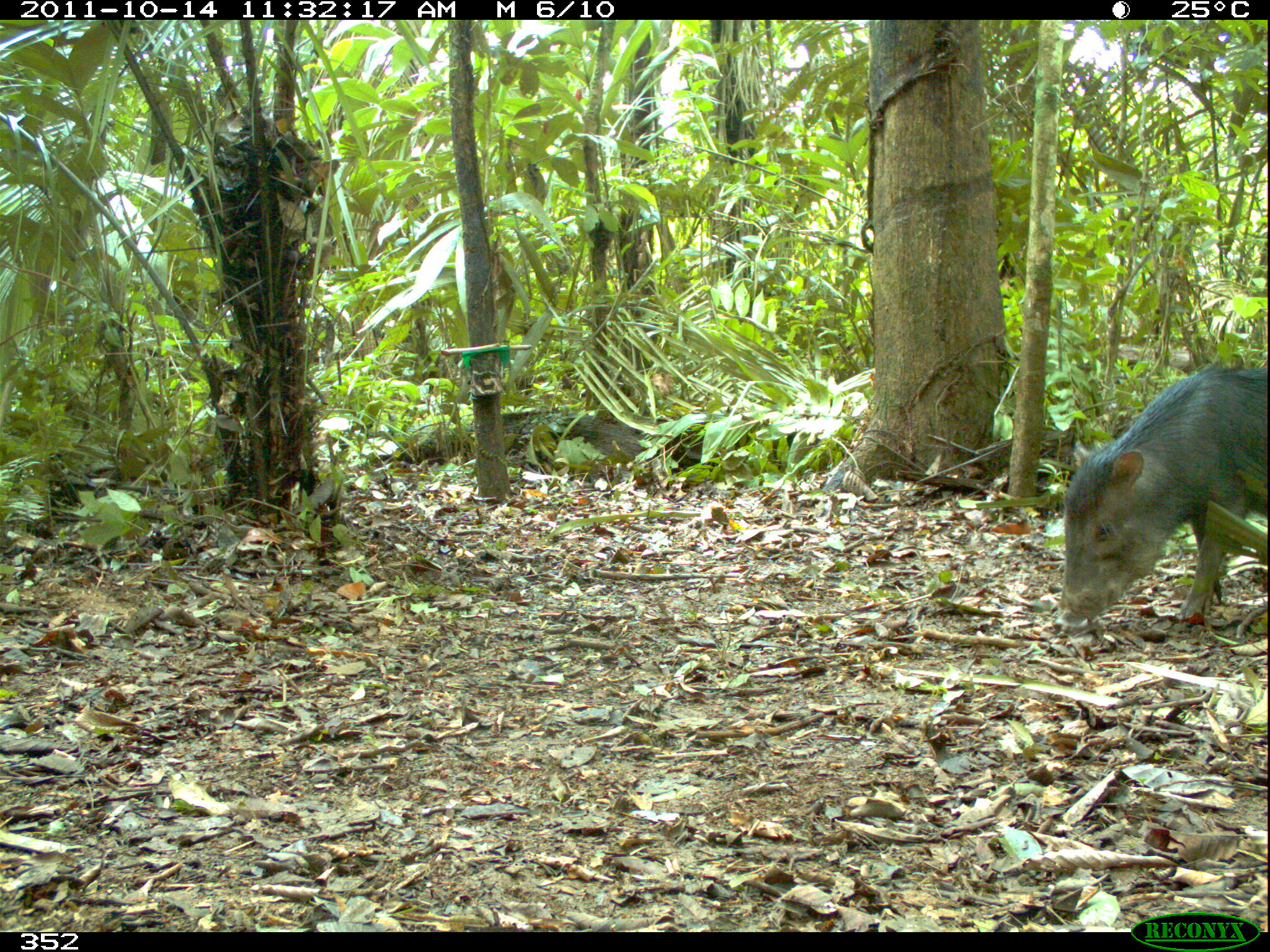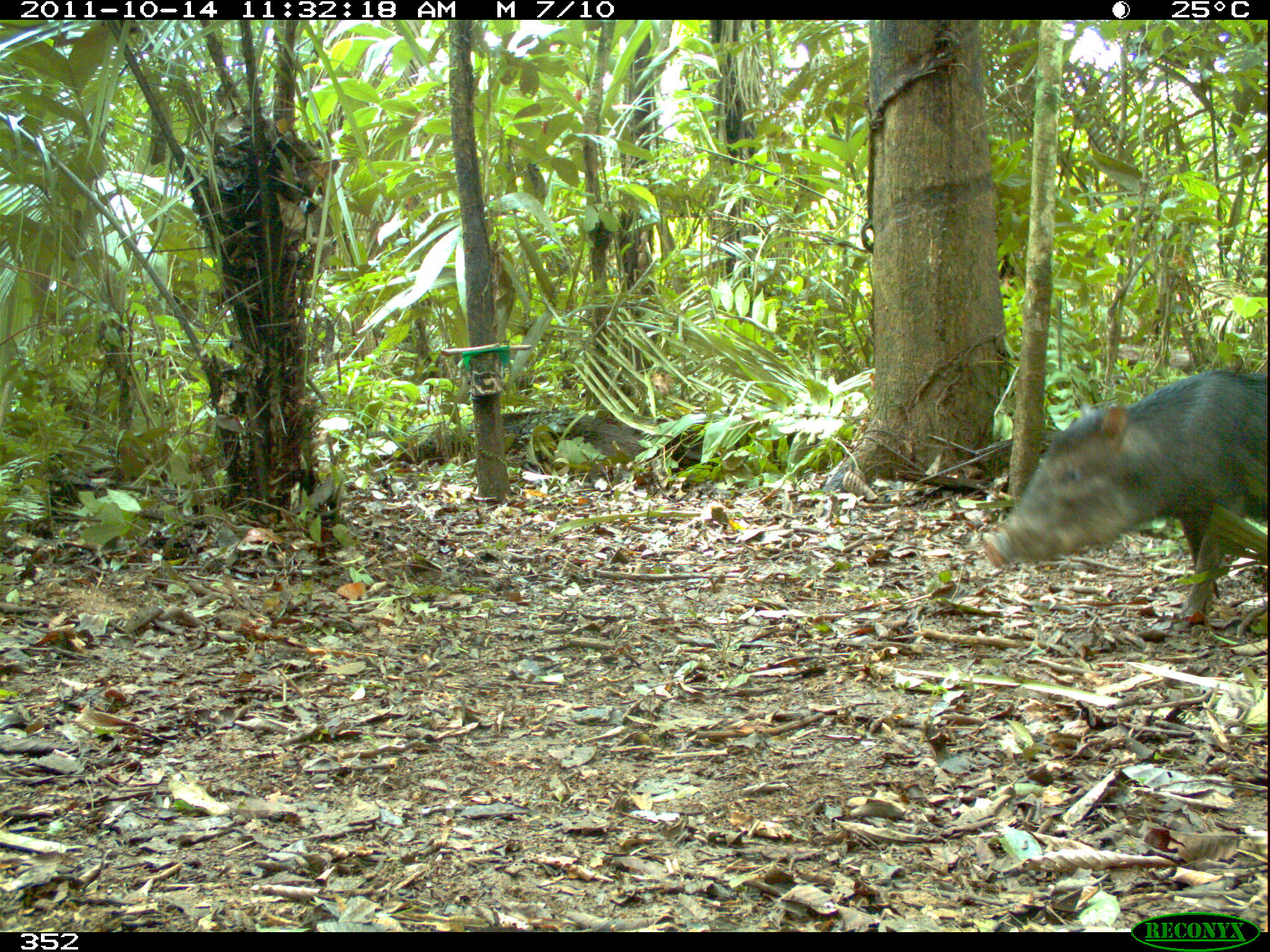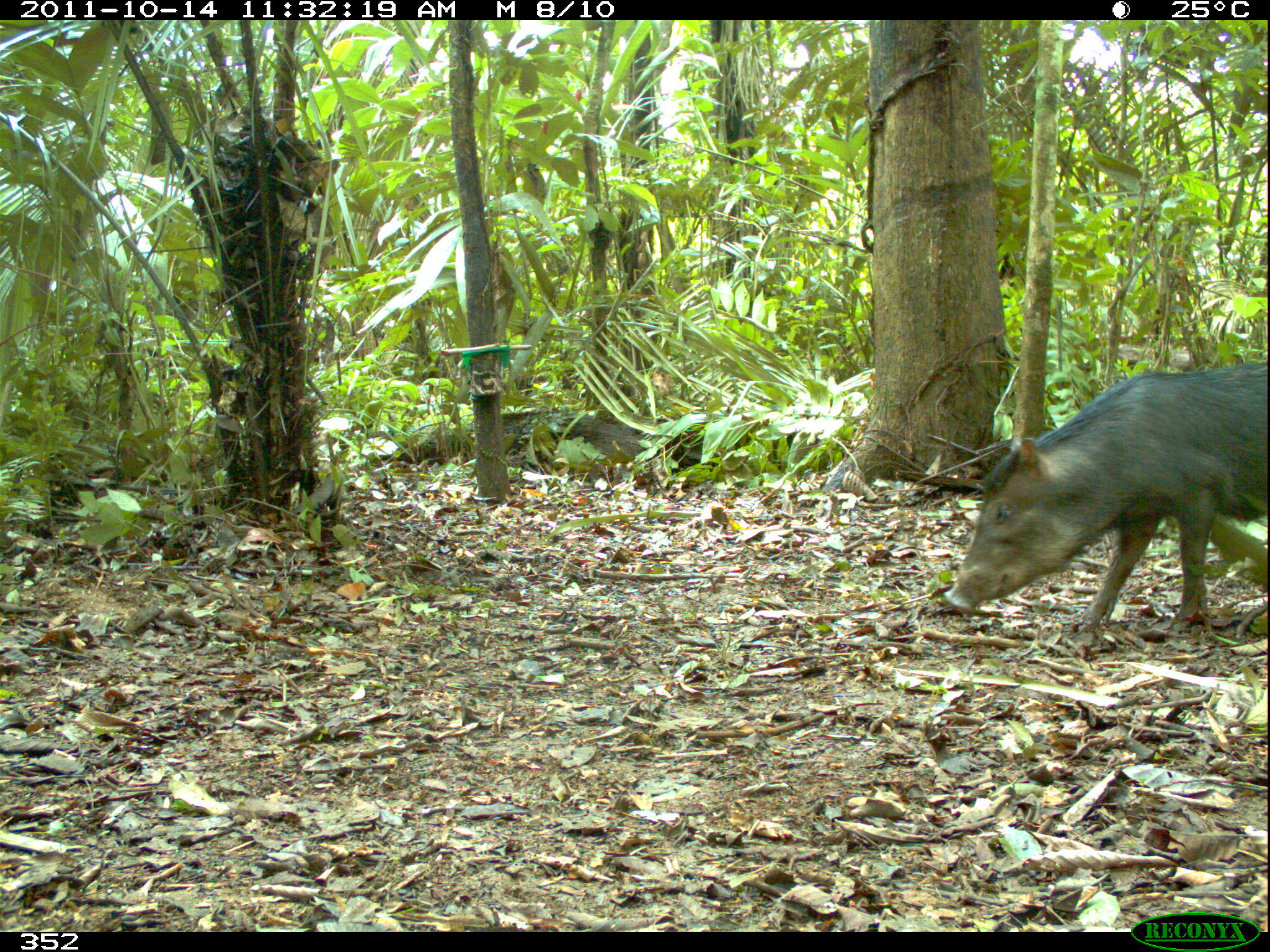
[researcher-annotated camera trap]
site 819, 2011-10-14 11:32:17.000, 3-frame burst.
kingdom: Animalia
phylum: Chordata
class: Mammalia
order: Artiodactyla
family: Tayassuidae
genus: Tayassu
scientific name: Tayassu pecari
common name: white-lipped peccary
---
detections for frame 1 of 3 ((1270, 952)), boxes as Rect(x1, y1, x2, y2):
tayassu pecari: Rect(1052, 366, 1266, 632)